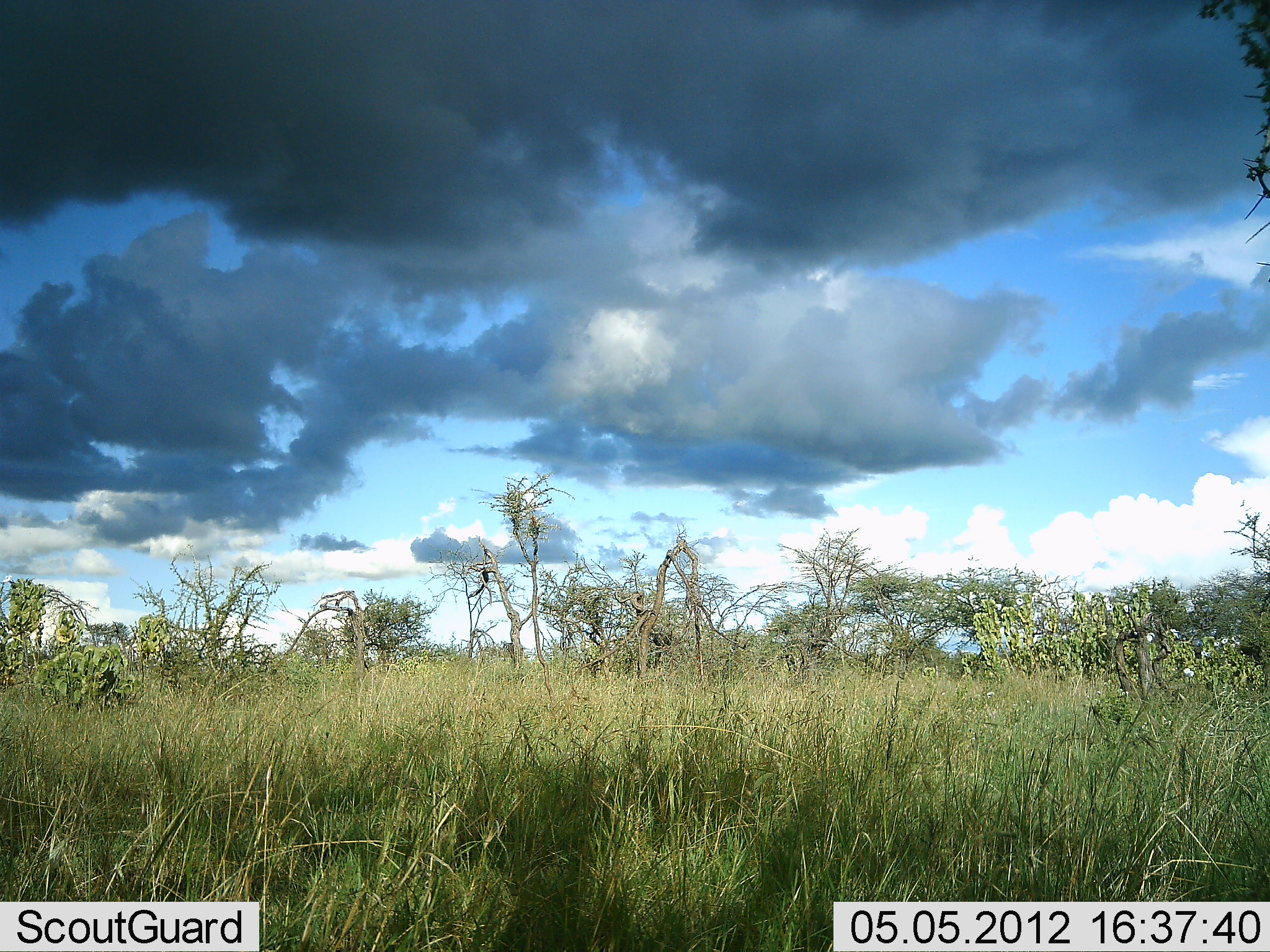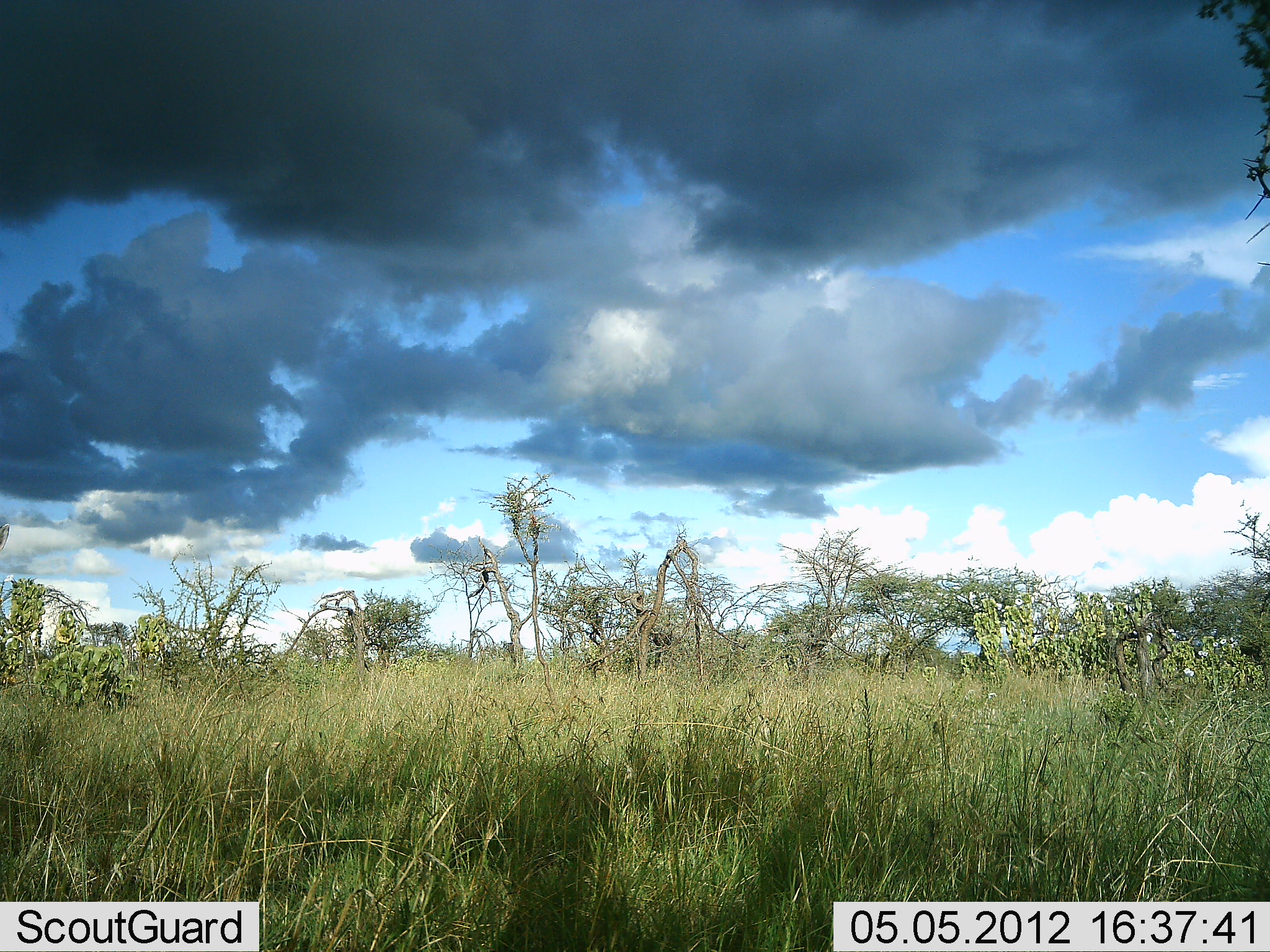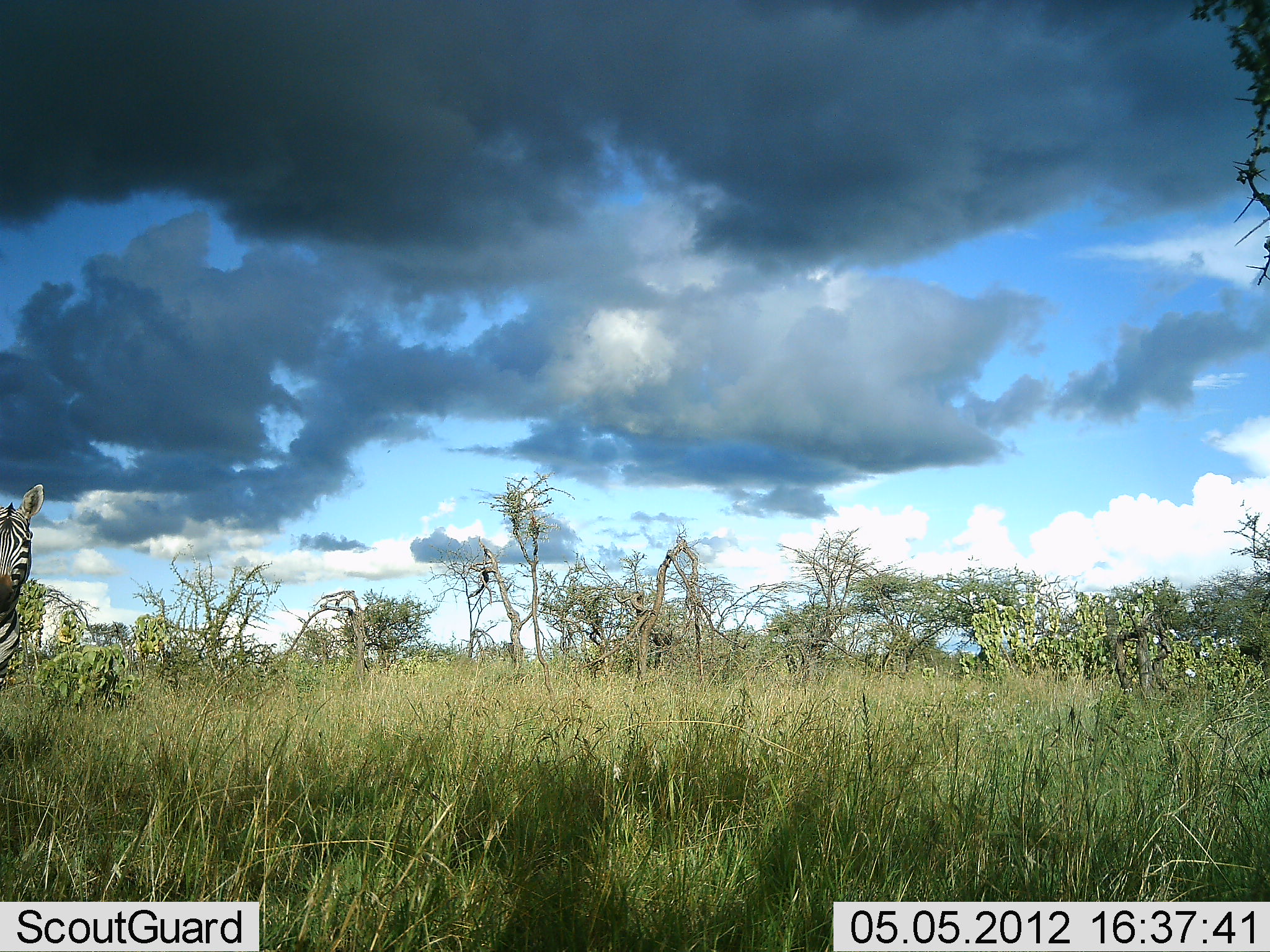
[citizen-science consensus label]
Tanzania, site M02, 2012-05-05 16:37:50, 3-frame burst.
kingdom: Animalia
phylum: Chordata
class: Mammalia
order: Perissodactyla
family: Equidae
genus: Equus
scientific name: Equus quagga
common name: plains zebra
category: zebra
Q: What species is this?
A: Zebra (plains zebra) (Equus quagga).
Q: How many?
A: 1.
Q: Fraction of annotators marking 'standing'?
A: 40%.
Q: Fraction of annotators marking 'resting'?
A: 0%.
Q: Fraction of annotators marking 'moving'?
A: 60%.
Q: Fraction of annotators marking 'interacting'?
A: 0%.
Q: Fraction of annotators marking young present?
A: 0%.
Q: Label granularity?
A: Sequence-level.